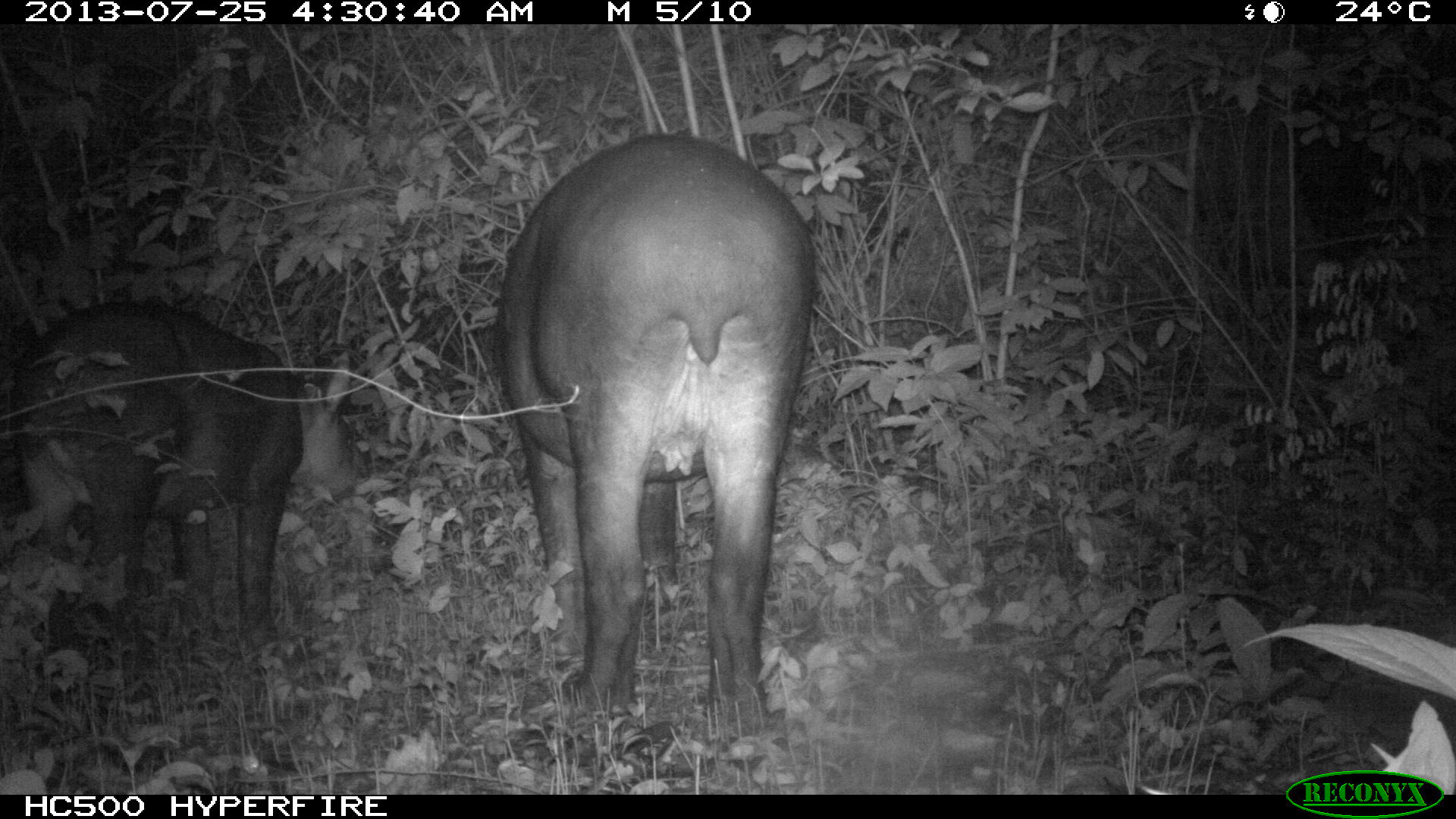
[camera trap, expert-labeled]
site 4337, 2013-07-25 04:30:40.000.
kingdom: Animalia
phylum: Chordata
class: Mammalia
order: Perissodactyla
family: Tapiridae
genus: Tapirus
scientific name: Tapirus bairdii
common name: baird's tapir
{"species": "Tapirus bairdii (baird's tapir)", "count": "2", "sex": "female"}